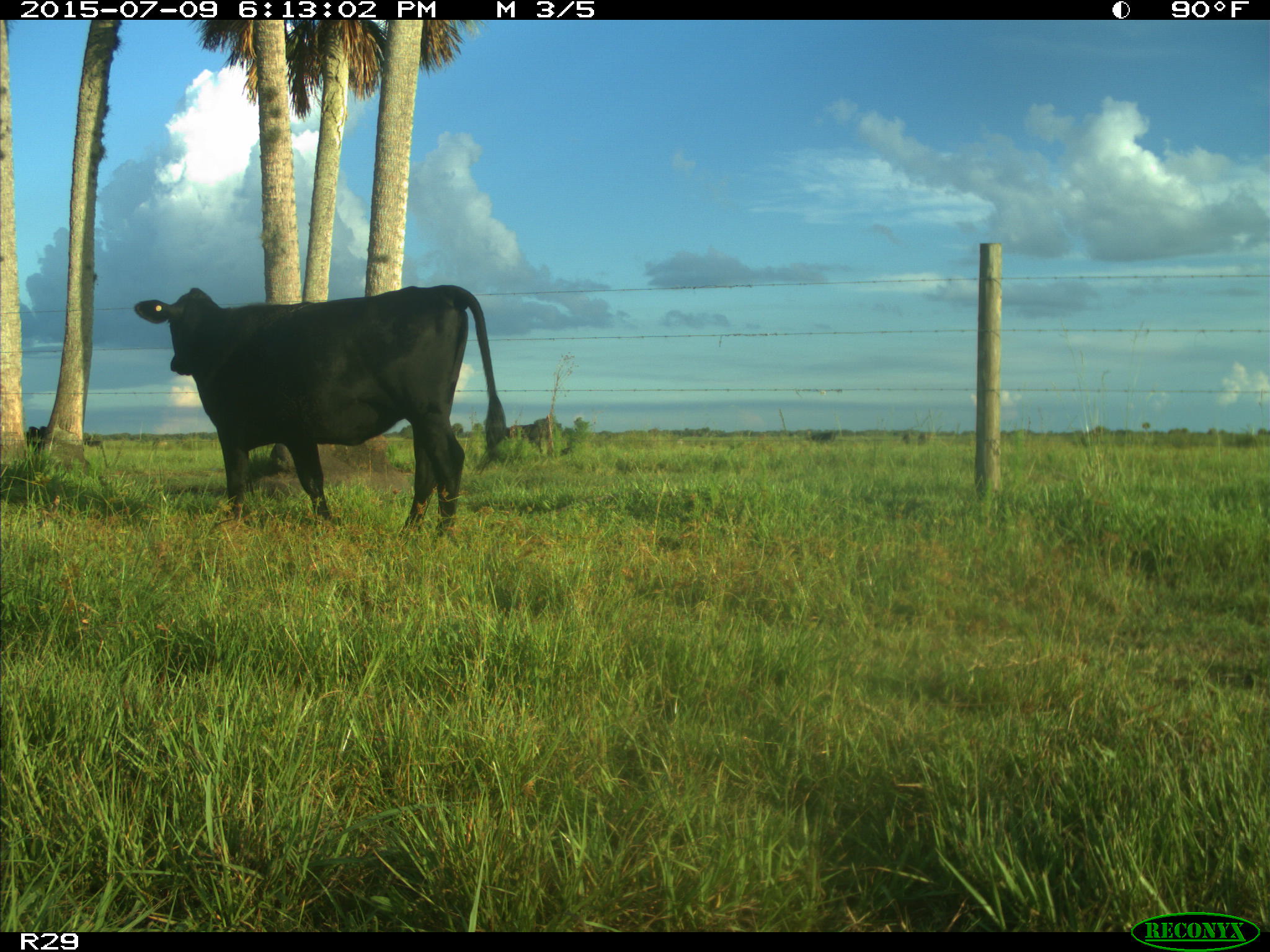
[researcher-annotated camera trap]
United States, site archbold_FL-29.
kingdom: Animalia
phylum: Chordata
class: Mammalia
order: Artiodactyla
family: Bovidae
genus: Bos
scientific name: Bos taurus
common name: domestic cow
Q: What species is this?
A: Bos taurus (domestic cow).